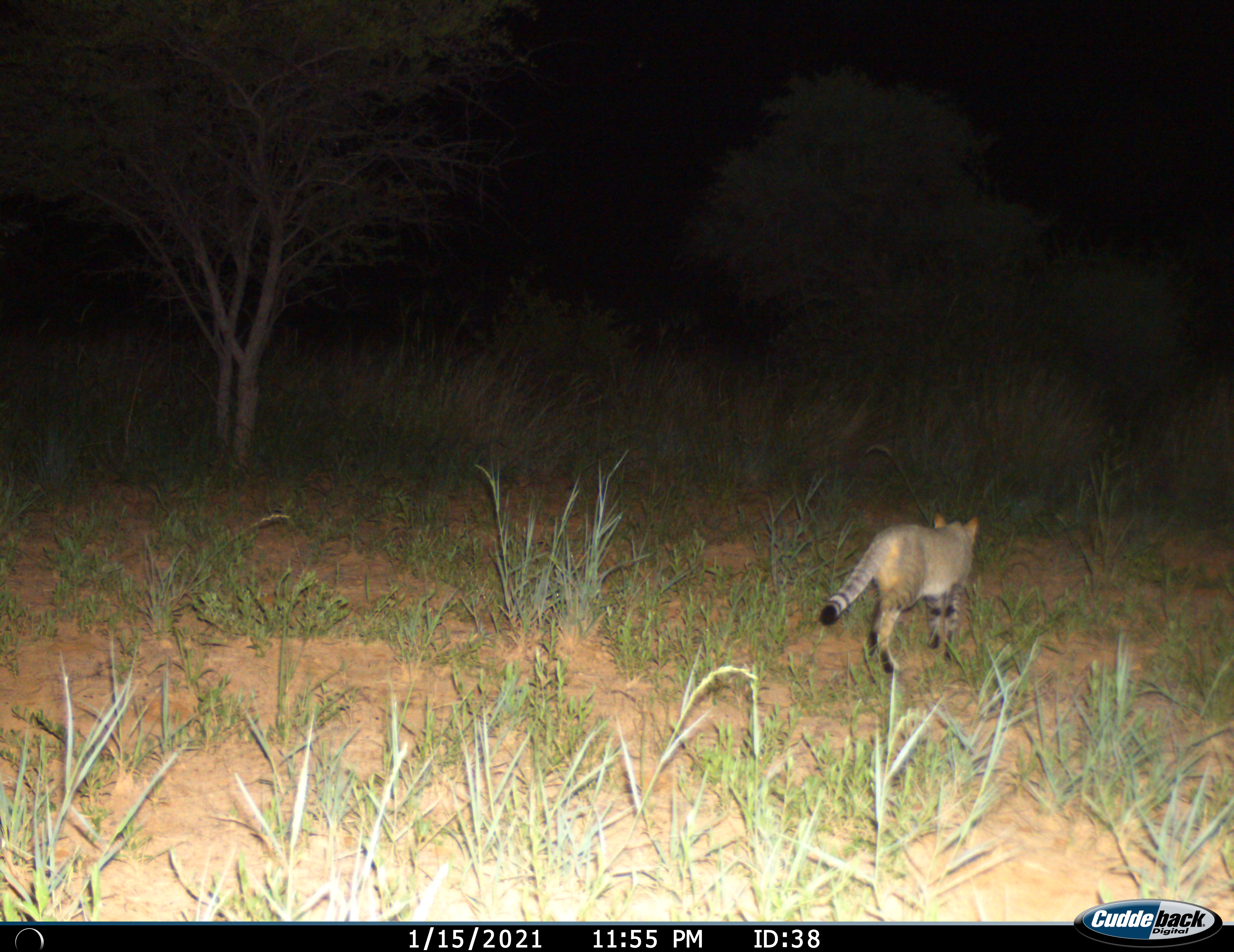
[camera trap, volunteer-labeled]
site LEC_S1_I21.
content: unidentified animal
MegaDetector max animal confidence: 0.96